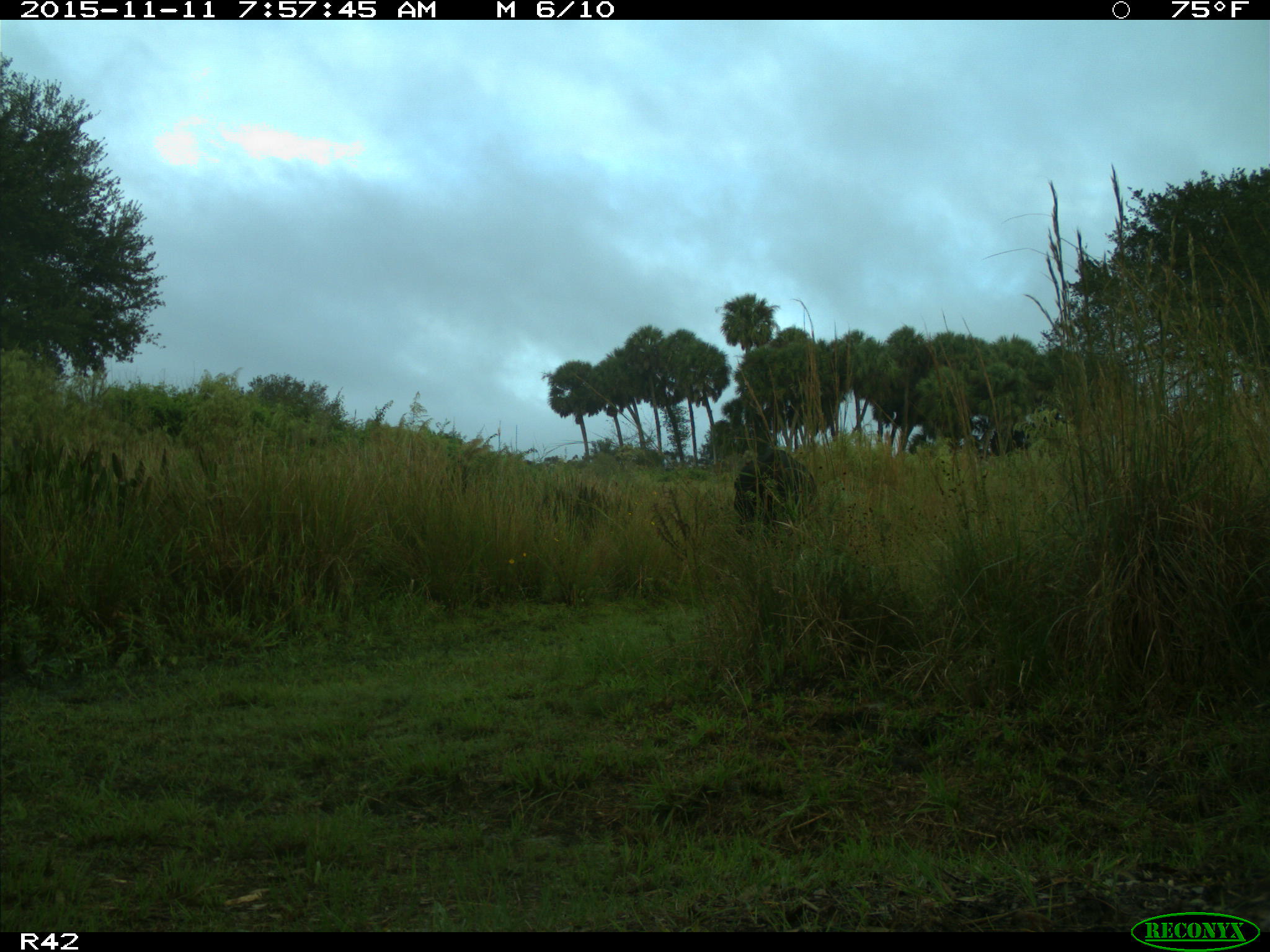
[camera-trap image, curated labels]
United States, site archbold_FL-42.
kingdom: Animalia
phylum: Chordata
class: Mammalia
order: Artiodactyla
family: Bovidae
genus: Bos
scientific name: Bos taurus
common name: domestic cow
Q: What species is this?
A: Bos taurus (domestic cow).